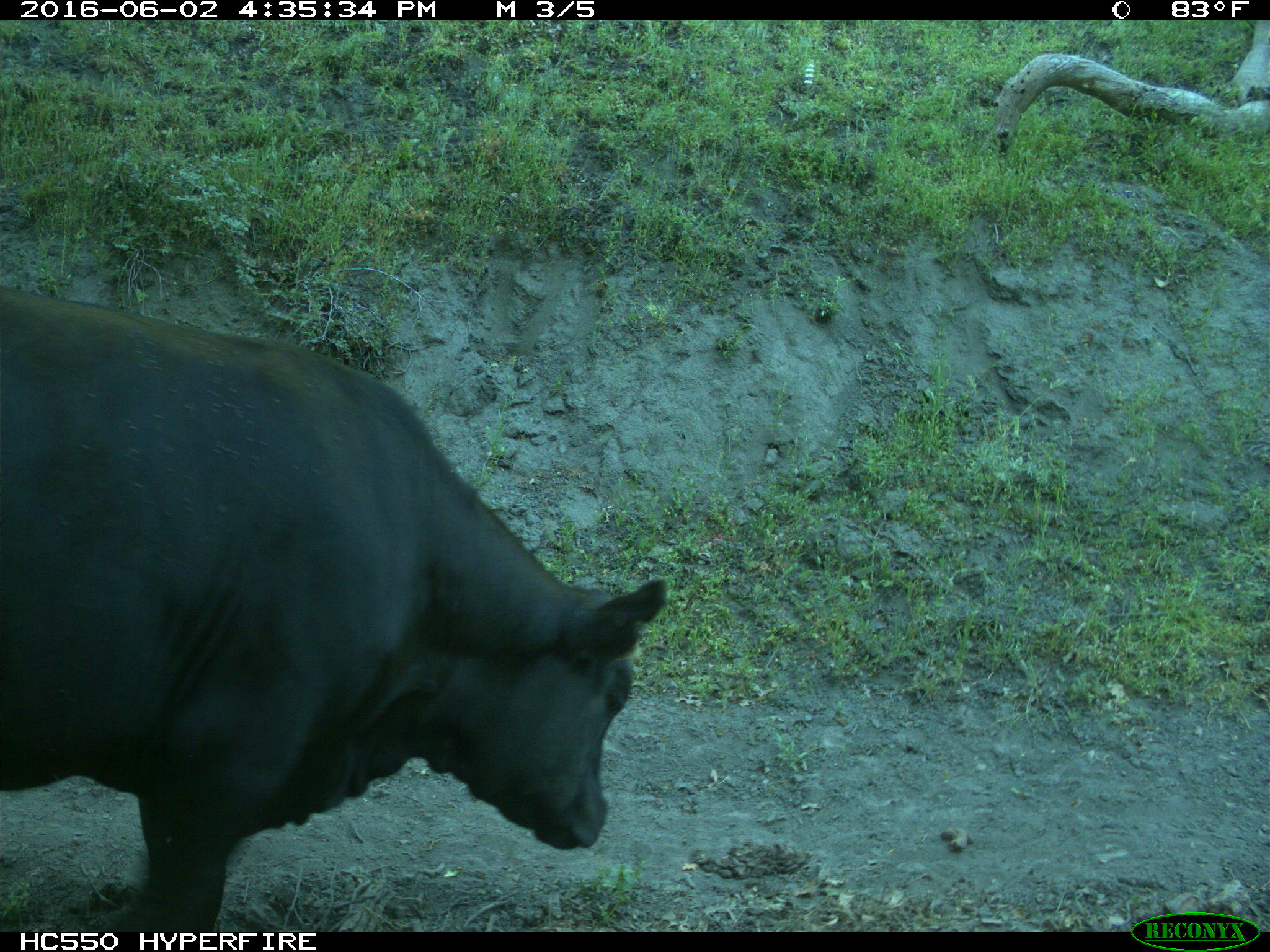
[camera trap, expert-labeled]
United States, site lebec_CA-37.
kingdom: Animalia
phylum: Chordata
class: Mammalia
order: Artiodactyla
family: Bovidae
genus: Bos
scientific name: Bos taurus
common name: domestic cow